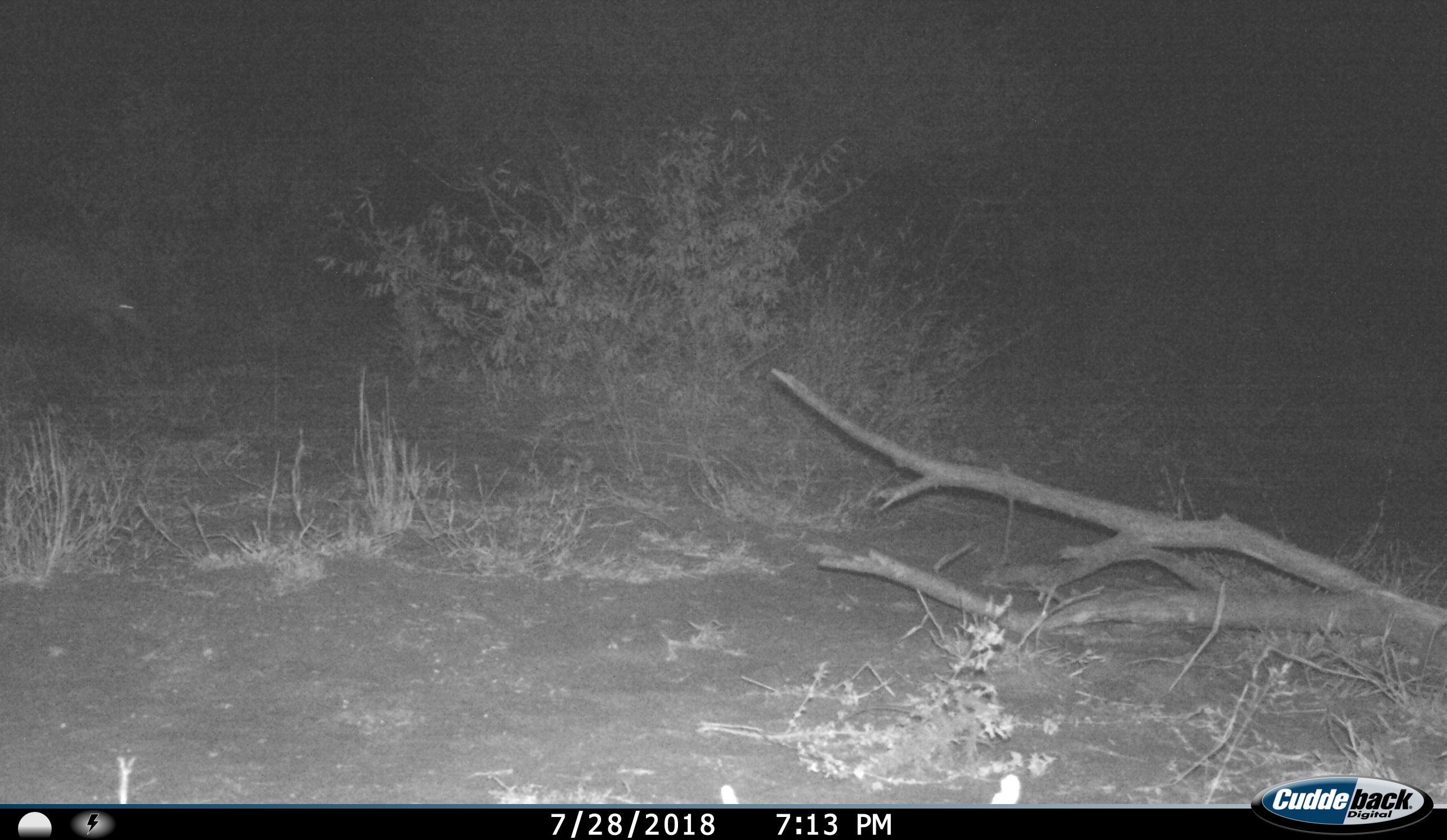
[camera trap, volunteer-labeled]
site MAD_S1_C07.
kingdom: Animalia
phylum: Chordata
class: Mammalia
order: Tubulidentata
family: Orycteropodidae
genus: Orycteropus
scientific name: Orycteropus afer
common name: aardvark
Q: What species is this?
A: Aardvark (Orycteropus afer).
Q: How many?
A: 1.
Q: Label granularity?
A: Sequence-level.